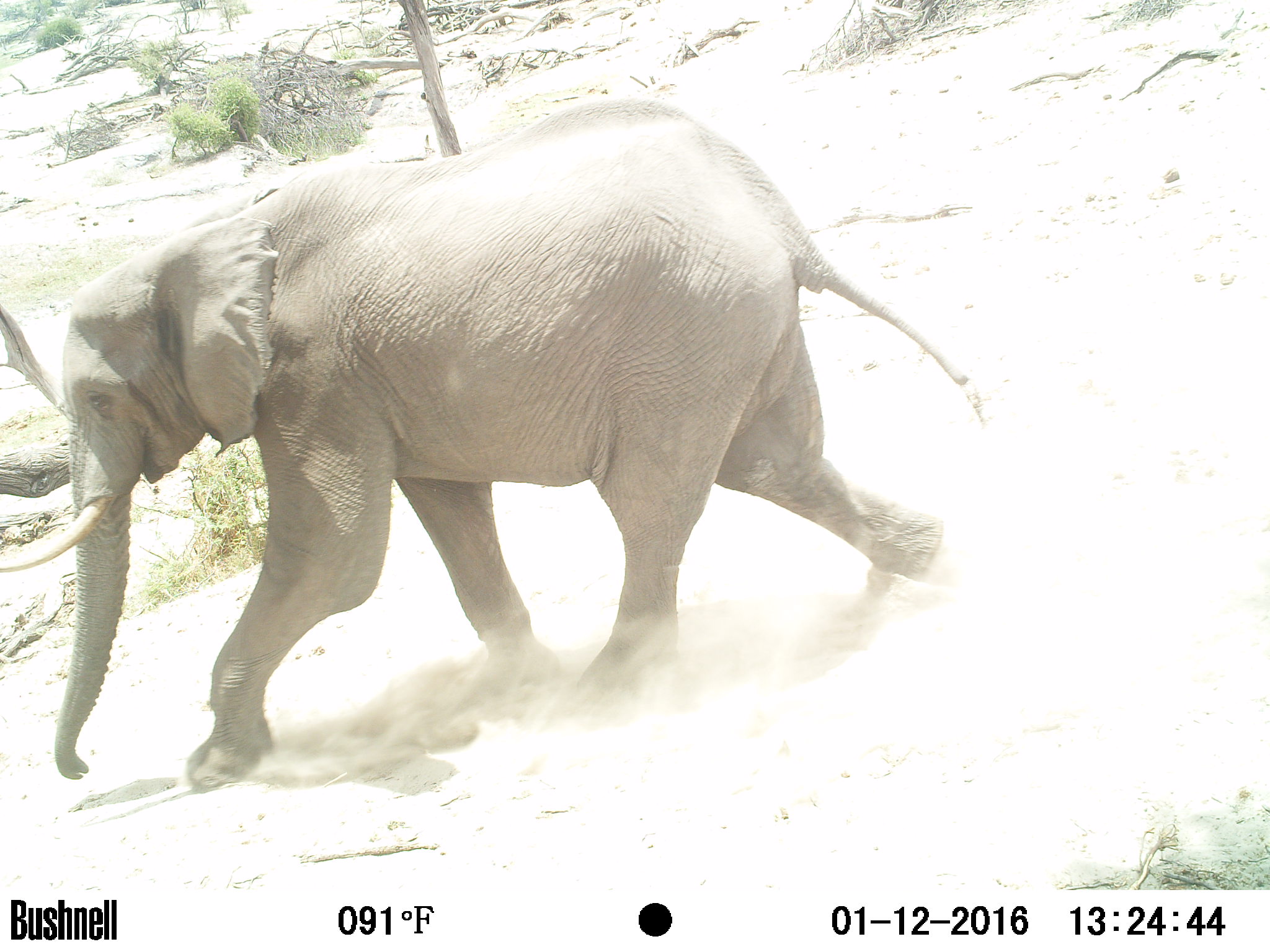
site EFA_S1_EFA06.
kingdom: Animalia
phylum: Chordata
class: Mammalia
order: Proboscidea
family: Elephantidae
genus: Loxodonta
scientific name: Loxodonta africana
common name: african bush elephant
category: elephant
Elephant (african bush elephant) (Loxodonta africana), count 1. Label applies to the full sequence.